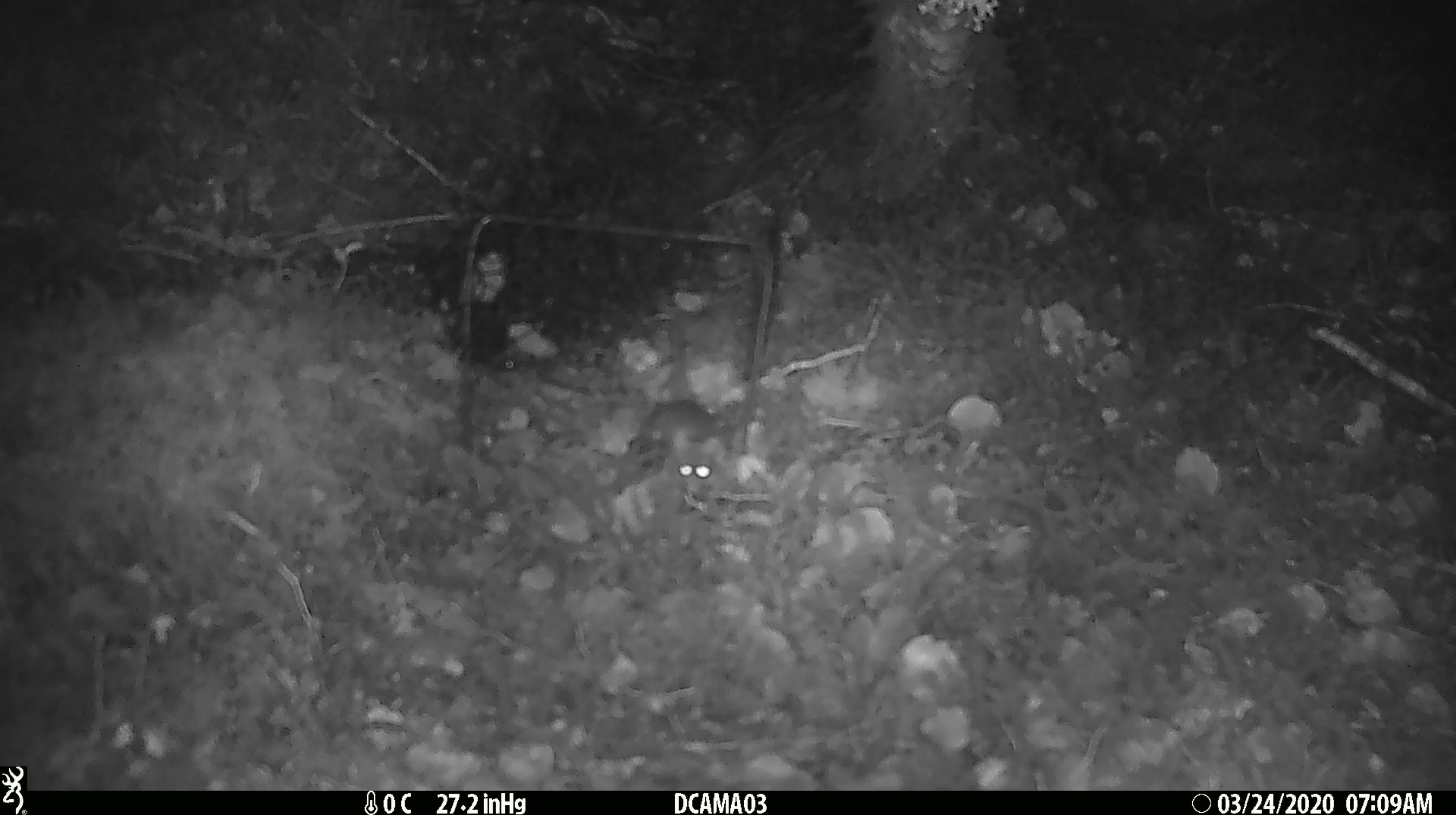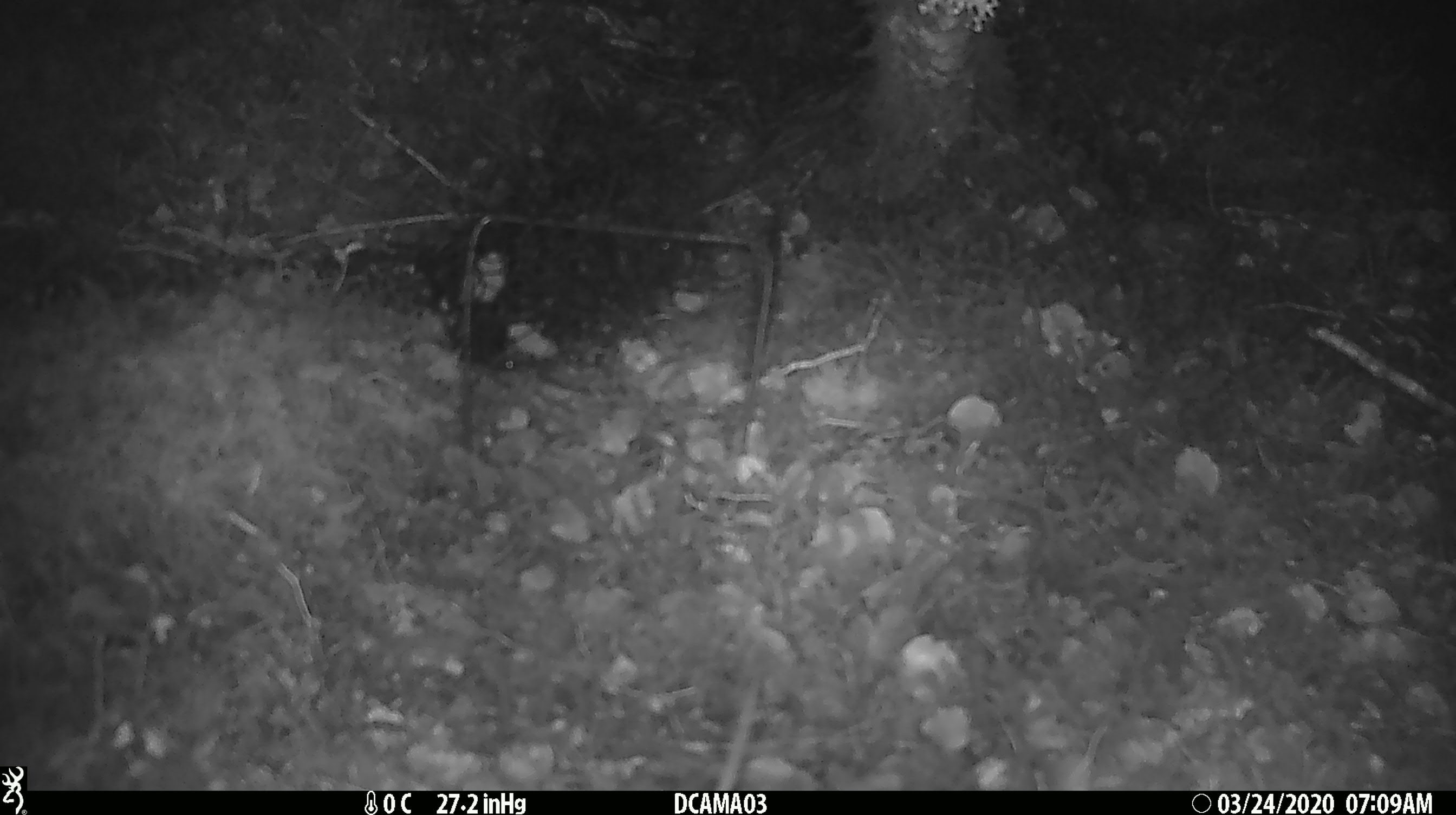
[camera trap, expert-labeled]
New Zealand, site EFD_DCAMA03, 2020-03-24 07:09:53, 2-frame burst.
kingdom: Animalia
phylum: Chordata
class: Mammalia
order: Rodentia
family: Muridae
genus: Mus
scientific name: Mus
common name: mouse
Mouse (Mus).